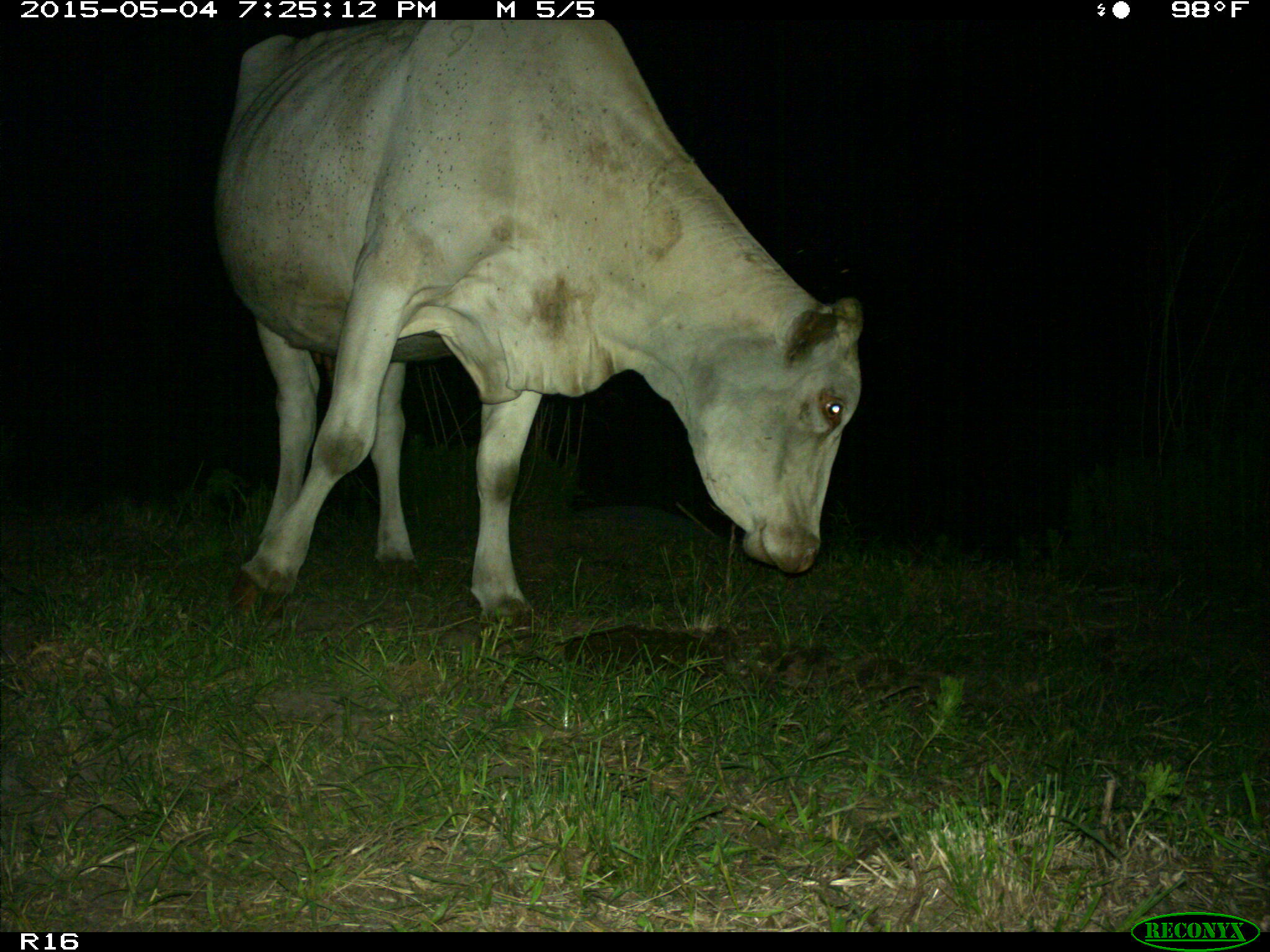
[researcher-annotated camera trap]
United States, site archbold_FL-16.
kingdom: Animalia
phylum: Chordata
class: Mammalia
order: Artiodactyla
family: Bovidae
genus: Bos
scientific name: Bos taurus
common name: domestic cow